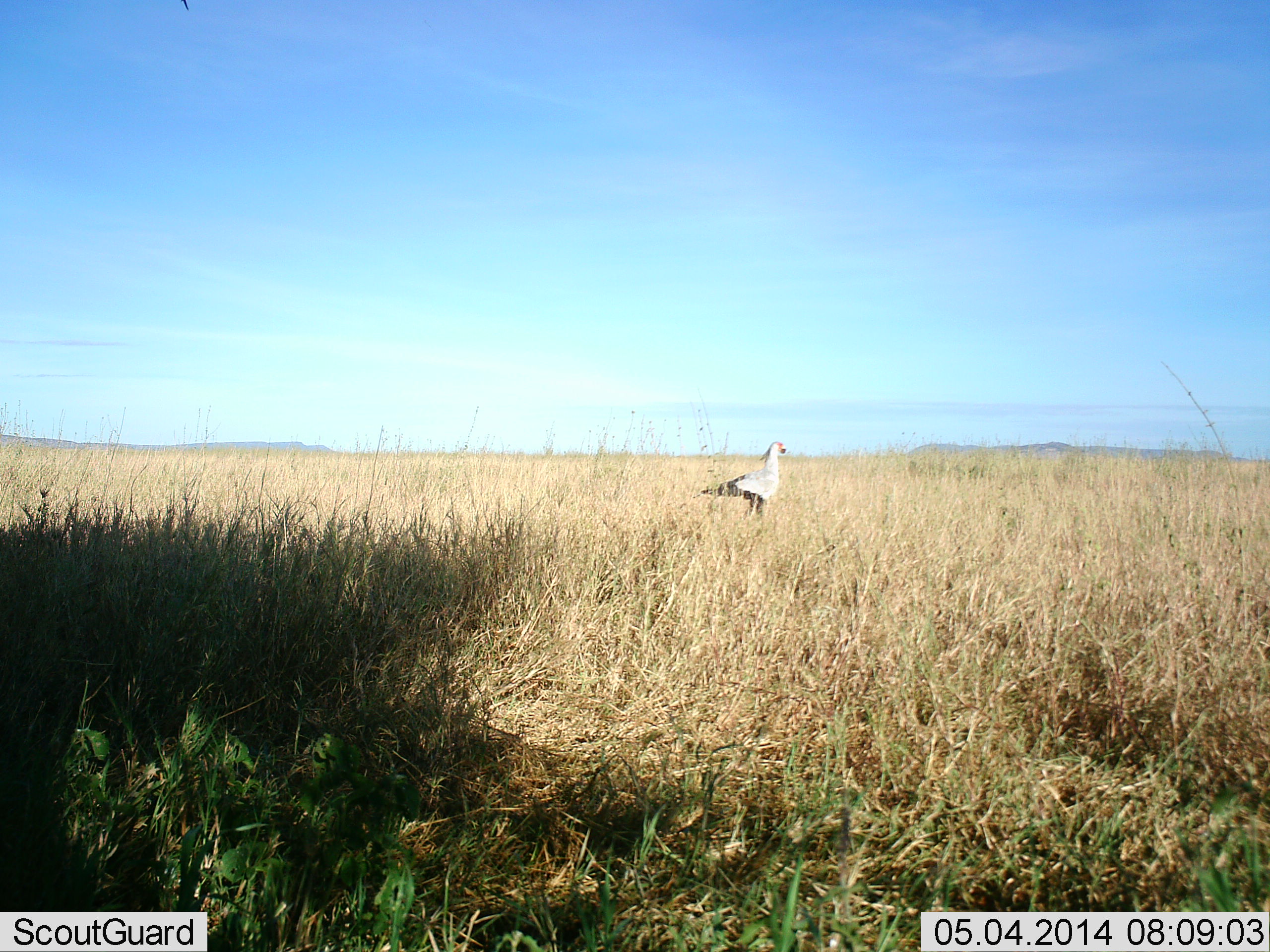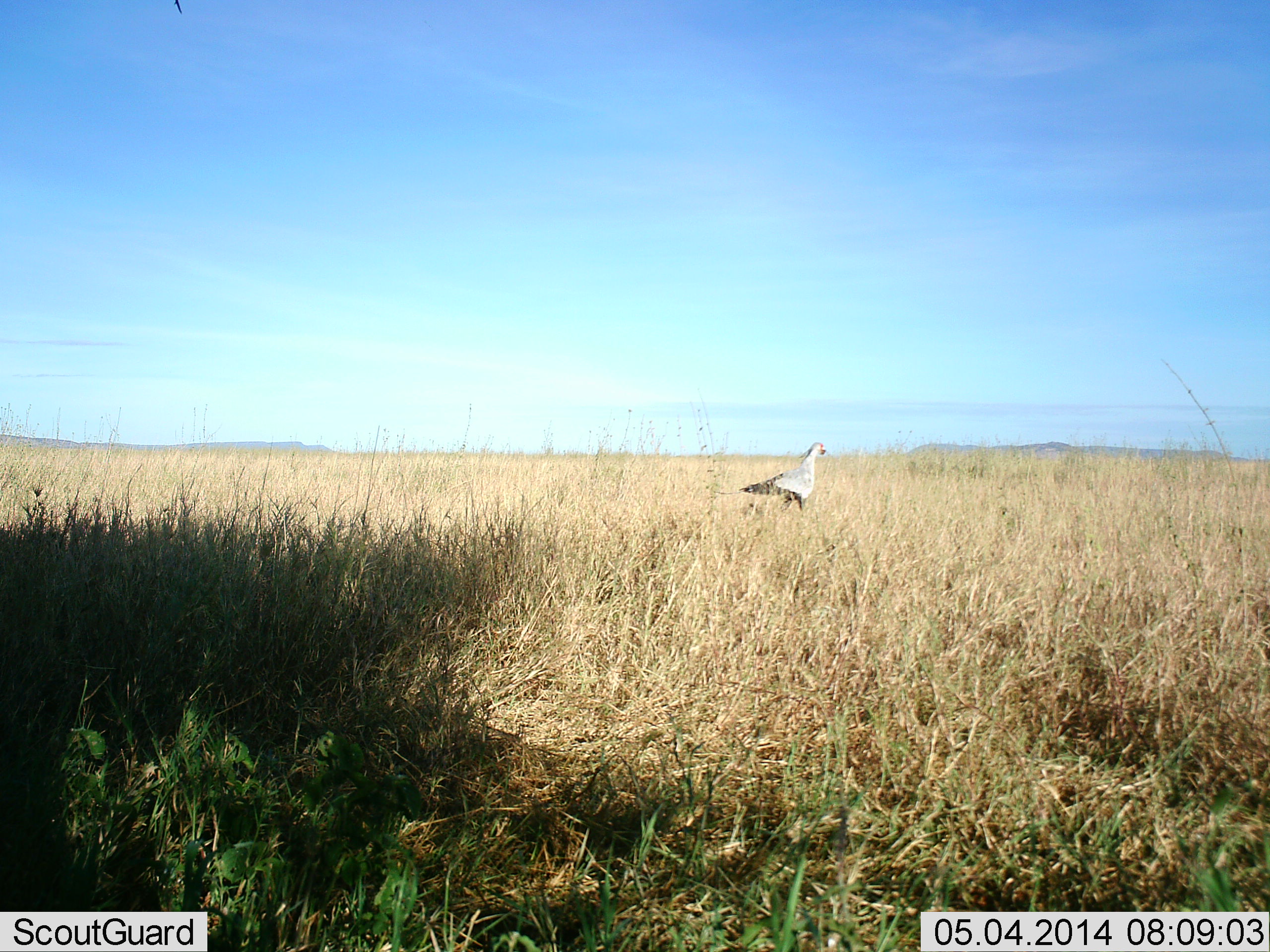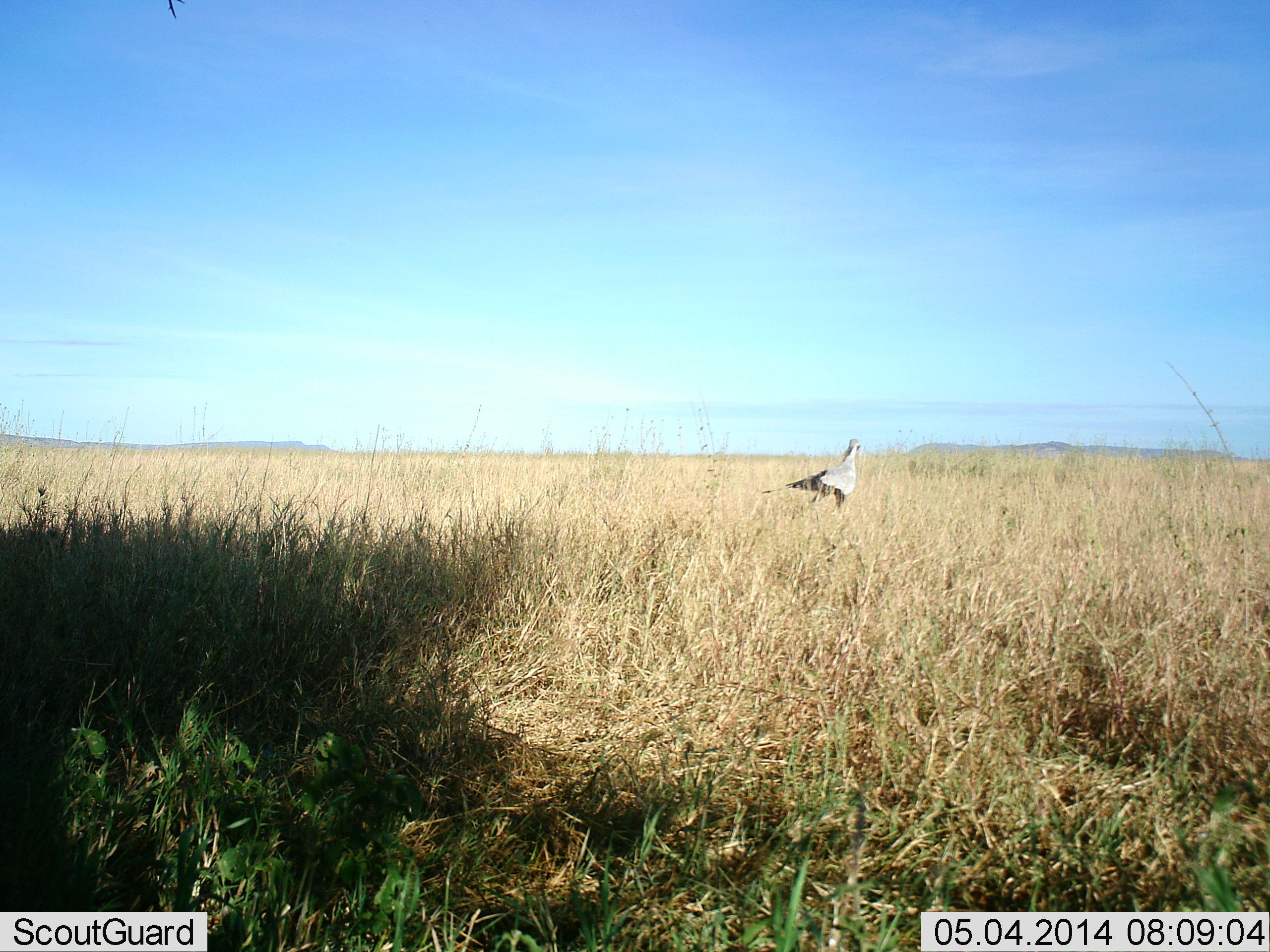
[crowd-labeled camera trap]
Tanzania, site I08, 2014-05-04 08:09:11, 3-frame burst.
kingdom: Animalia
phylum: Chordata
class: Aves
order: Accipitriformes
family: Sagittariidae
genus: Sagittarius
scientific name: Sagittarius serpentarius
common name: secretary bird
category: secretarybird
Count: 1.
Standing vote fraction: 30%.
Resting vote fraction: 0%.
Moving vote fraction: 80%.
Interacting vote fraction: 0%.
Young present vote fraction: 0%.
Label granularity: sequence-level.